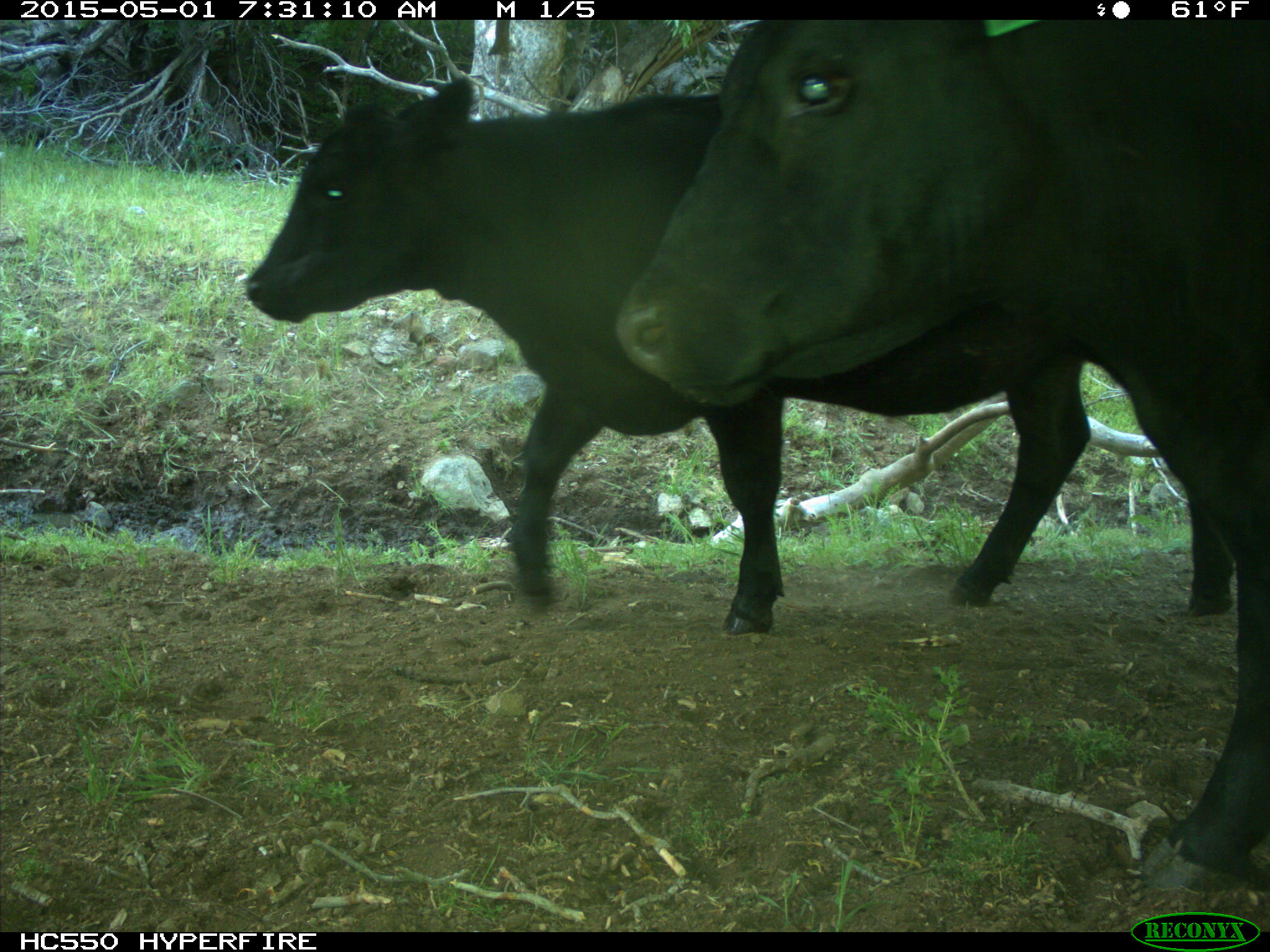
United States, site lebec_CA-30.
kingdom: Animalia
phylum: Chordata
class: Mammalia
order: Artiodactyla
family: Bovidae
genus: Bos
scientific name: Bos taurus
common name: domestic cow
Bos taurus (domestic cow).